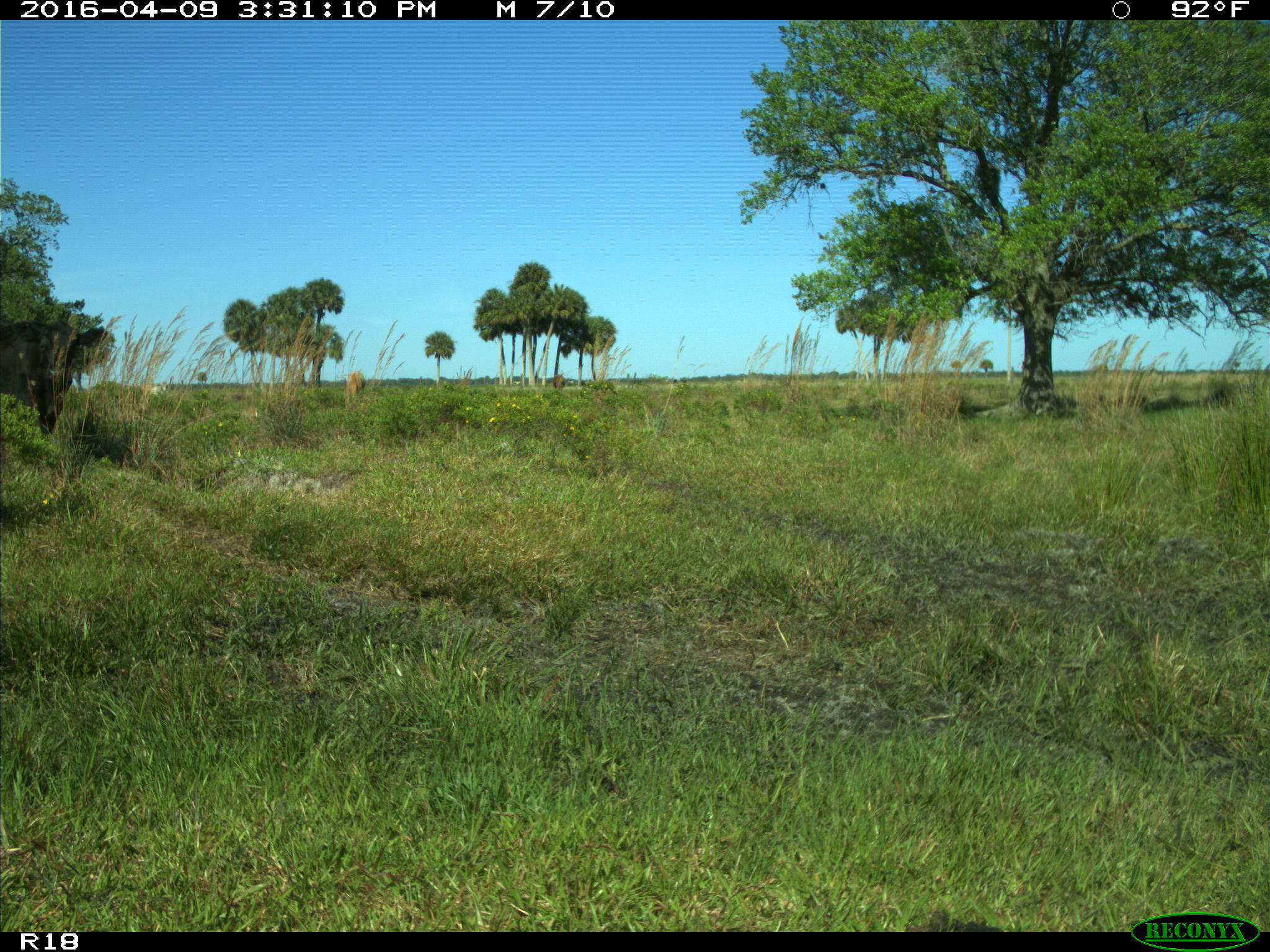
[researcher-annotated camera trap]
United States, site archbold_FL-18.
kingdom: Animalia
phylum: Chordata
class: Mammalia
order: Artiodactyla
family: Bovidae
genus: Bos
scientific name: Bos taurus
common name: domestic cow